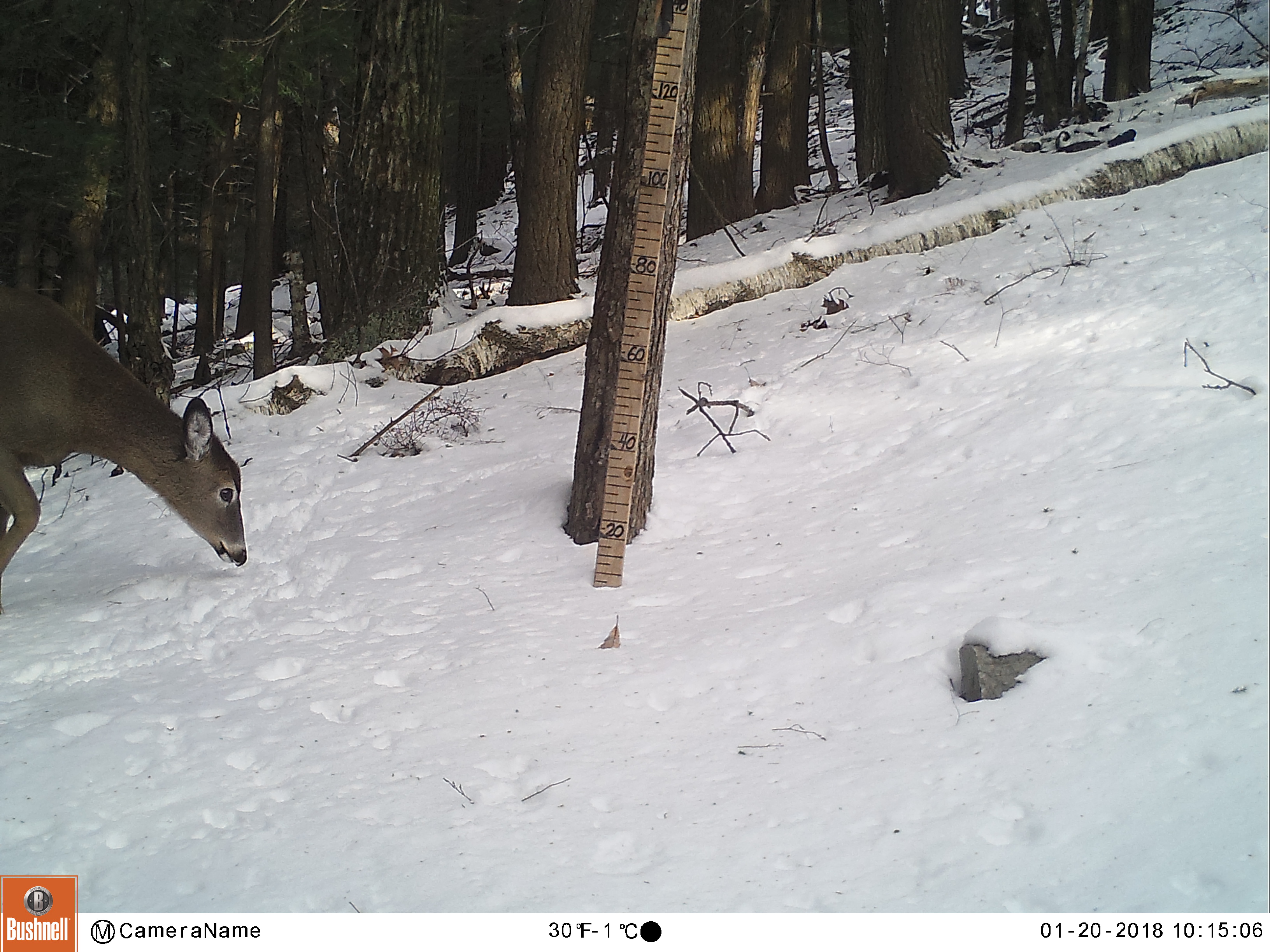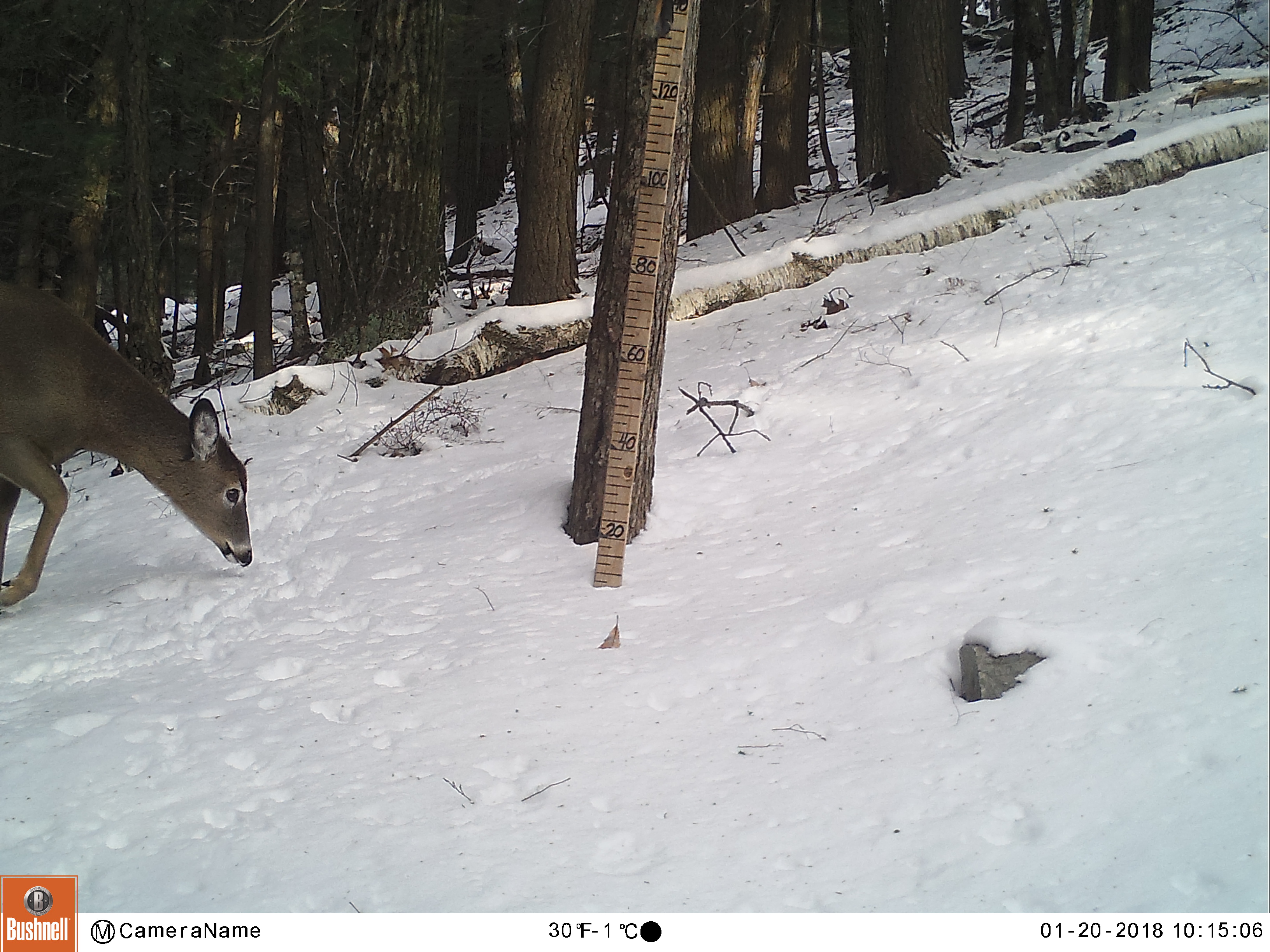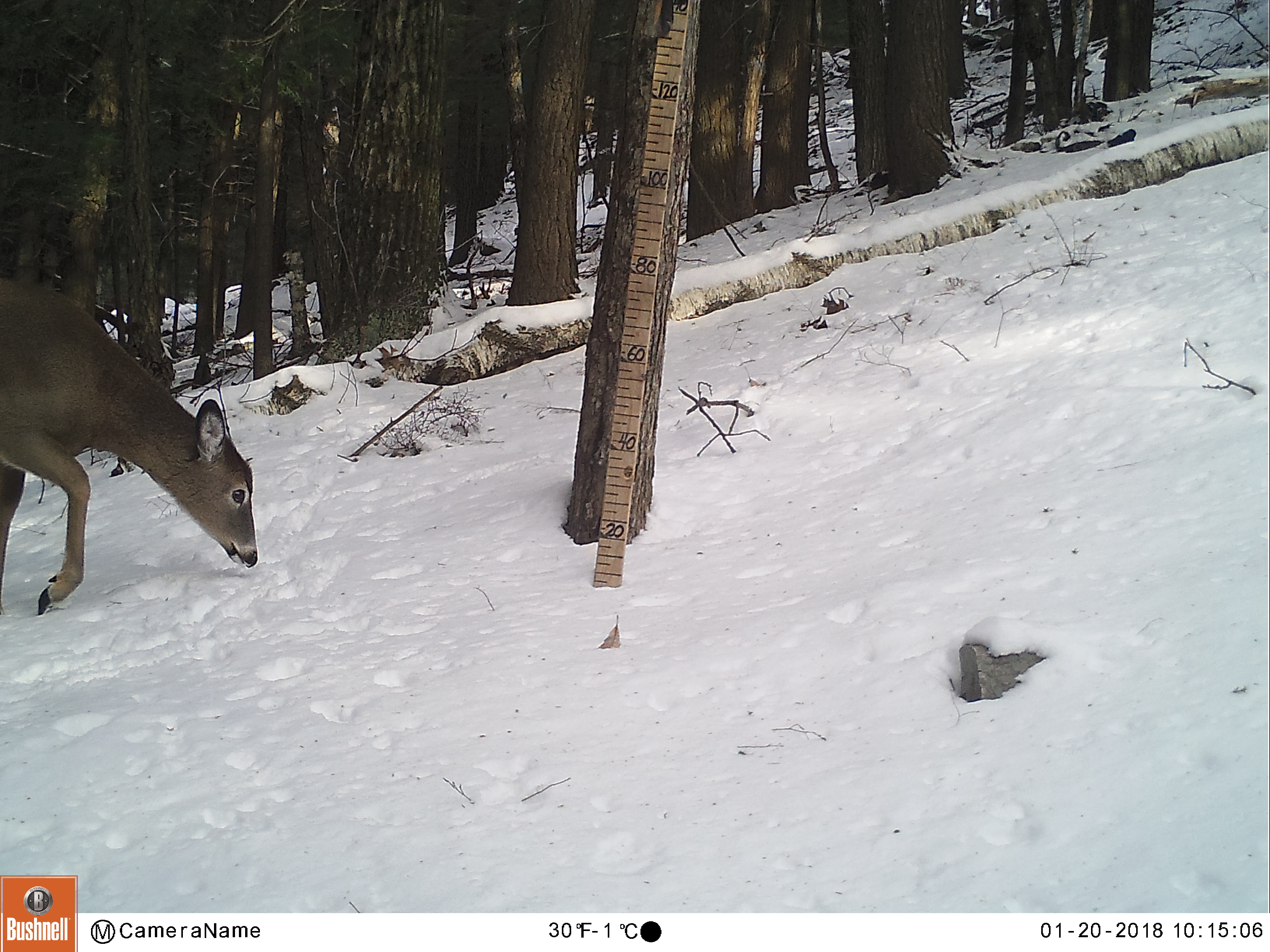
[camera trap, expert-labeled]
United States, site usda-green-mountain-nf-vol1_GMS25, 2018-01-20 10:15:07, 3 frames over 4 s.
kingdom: Animalia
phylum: Chordata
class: Mammalia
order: Artiodactyla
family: Cervidae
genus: Odocoileus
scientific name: Odocoileus virginianus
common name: white-tailed deer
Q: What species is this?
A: White-tailed deer (Odocoileus virginianus).